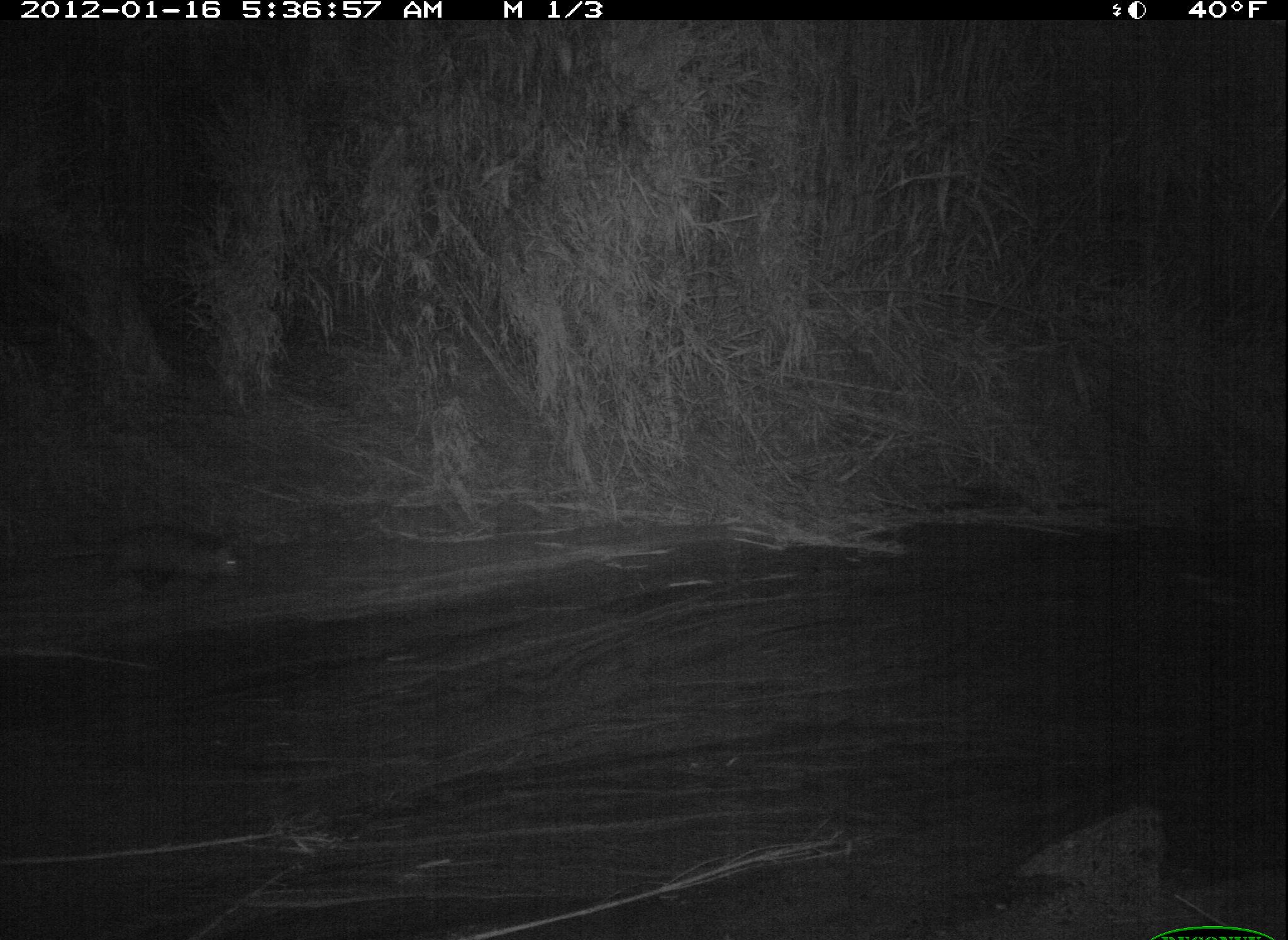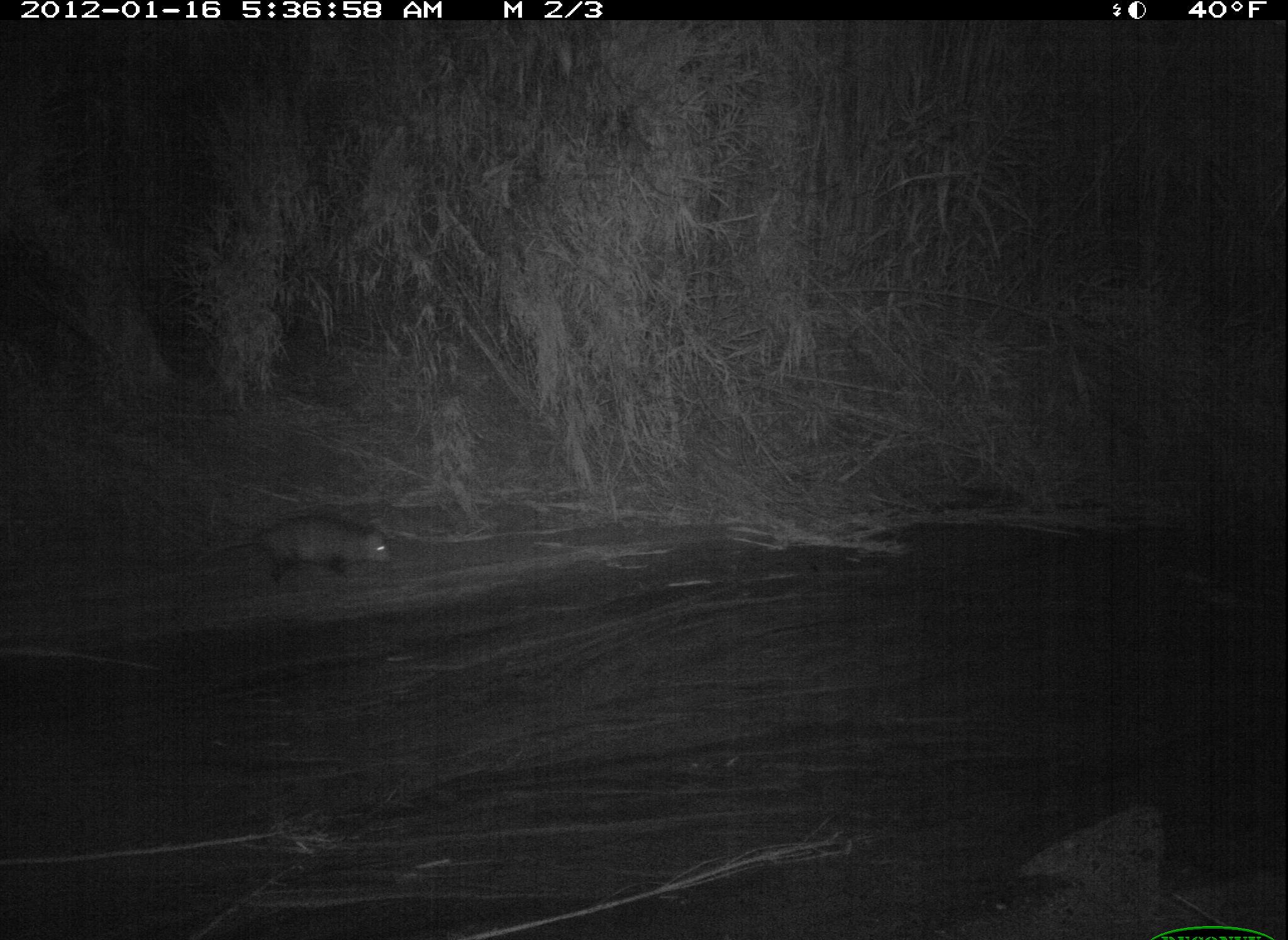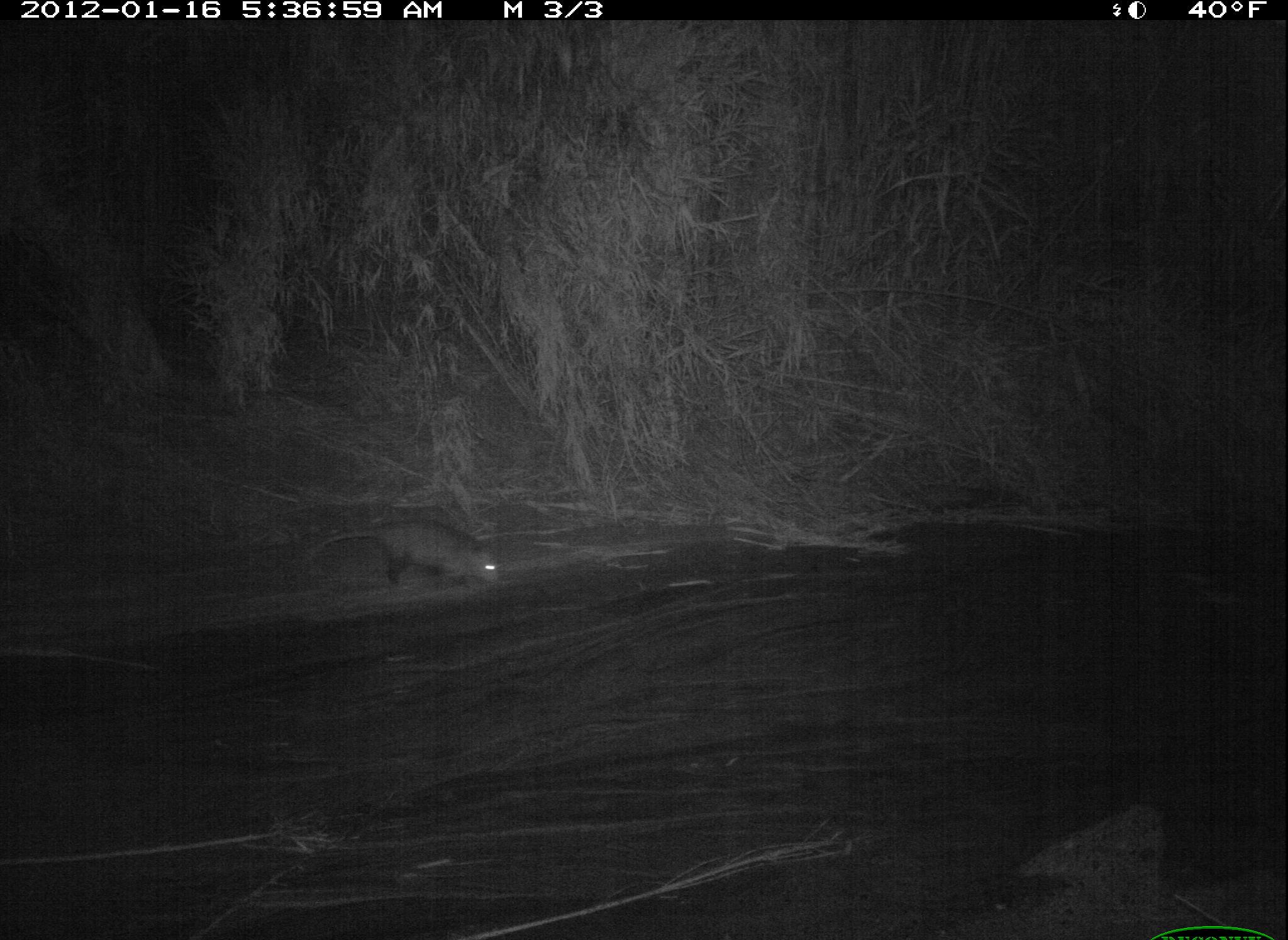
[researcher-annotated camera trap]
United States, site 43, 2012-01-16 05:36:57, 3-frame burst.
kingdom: Animalia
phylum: Chordata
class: Mammalia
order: Didelphimorphia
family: Didelphidae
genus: Didelphis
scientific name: Didelphis virginiana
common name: virginia opossum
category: opossum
Opossum (virginia opossum) (Didelphis virginiana).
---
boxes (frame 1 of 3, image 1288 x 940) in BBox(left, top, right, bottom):
opossum: BBox(32, 515, 258, 606)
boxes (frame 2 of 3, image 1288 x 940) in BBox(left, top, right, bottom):
opossum: BBox(180, 511, 404, 588)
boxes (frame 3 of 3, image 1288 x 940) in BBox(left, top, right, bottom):
opossum: BBox(293, 512, 509, 610)